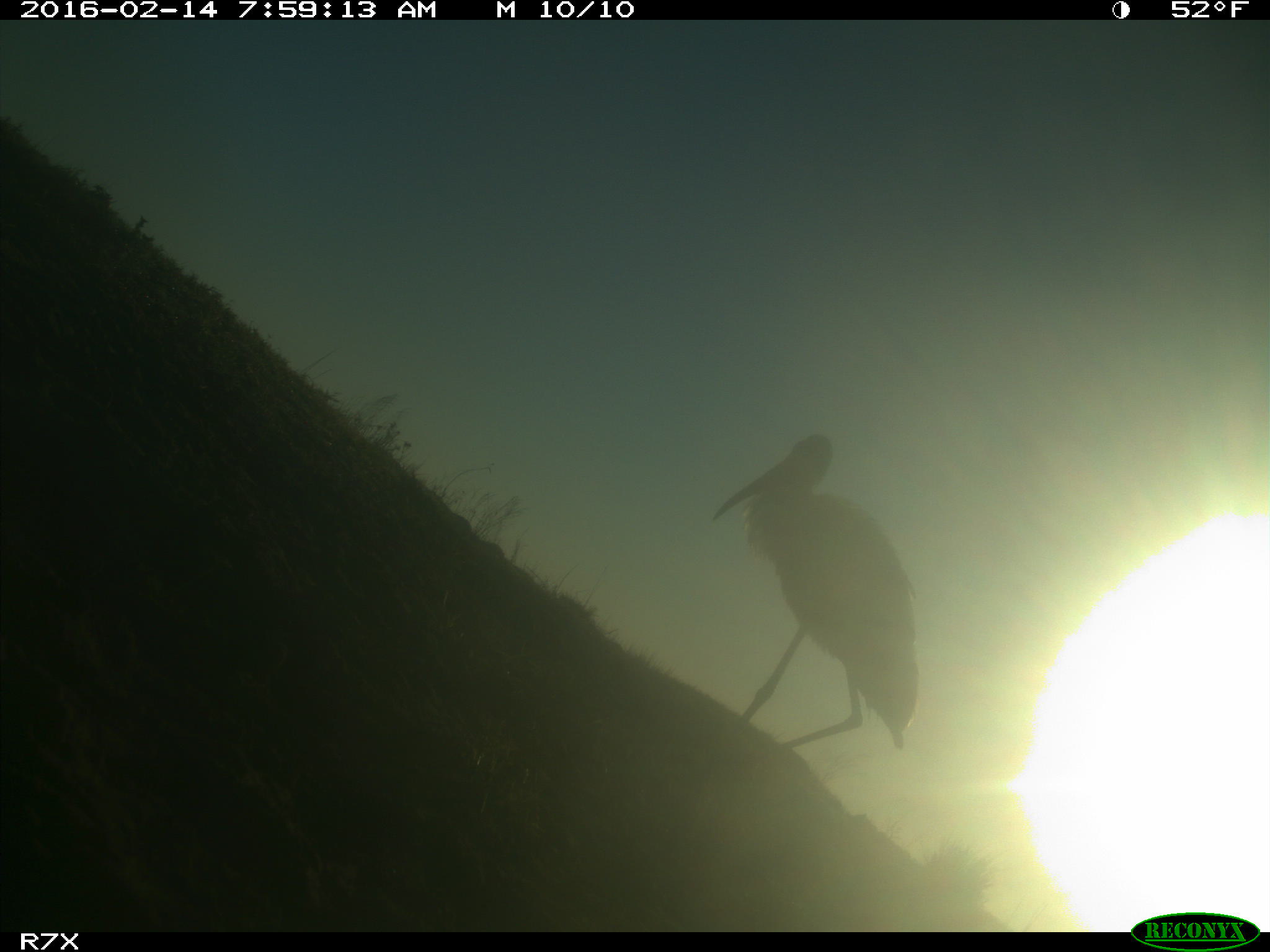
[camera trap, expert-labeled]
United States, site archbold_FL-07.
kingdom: Animalia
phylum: Chordata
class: Aves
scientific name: Aves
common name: birds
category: unidentified bird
Unidentified bird (birds) (Aves).